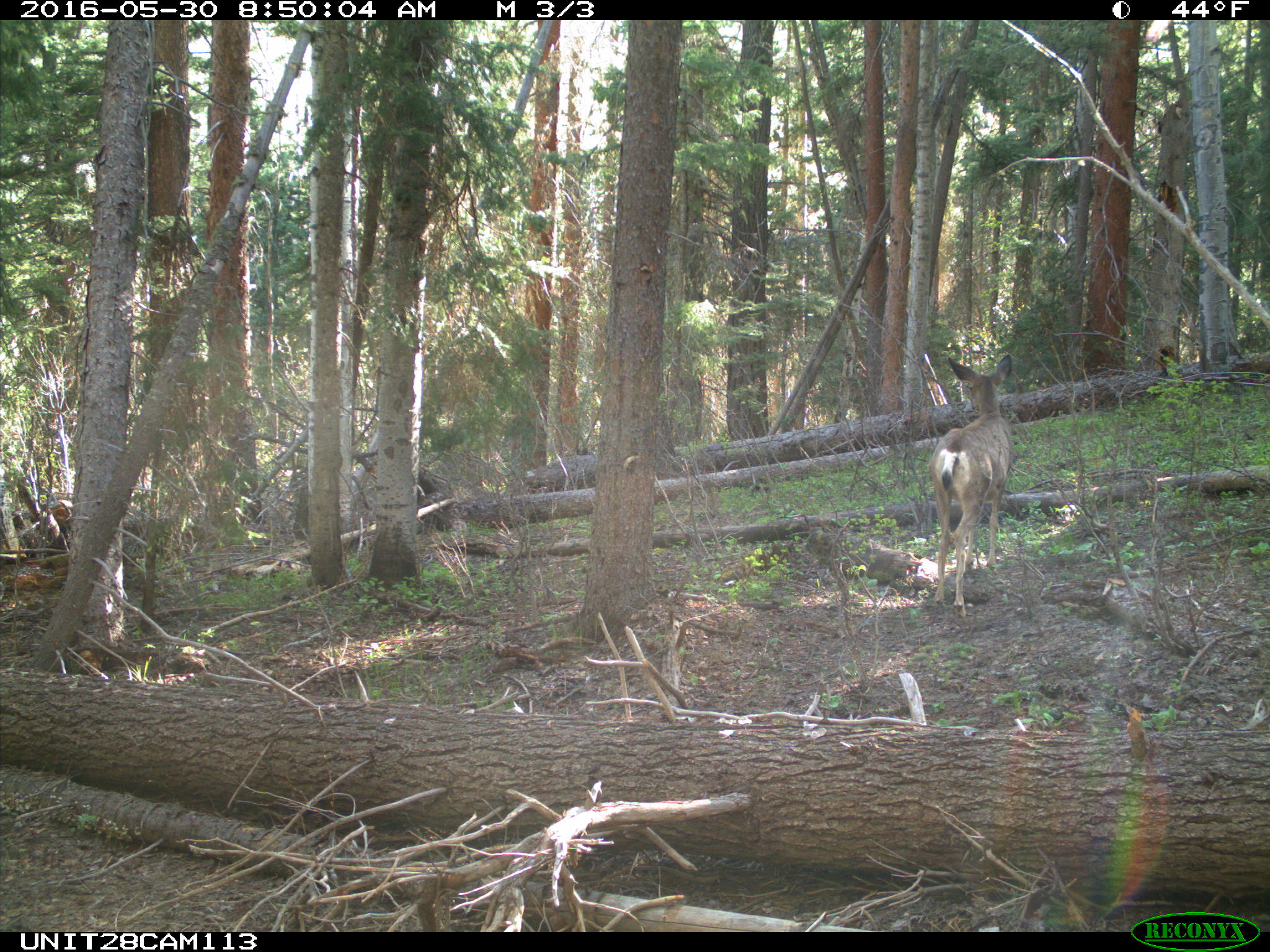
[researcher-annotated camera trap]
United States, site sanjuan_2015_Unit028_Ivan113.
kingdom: Animalia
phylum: Chordata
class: Mammalia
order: Artiodactyla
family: Cervidae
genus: Odocoileus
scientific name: Odocoileus hemionus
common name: mule deer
Odocoileus hemionus (mule deer).